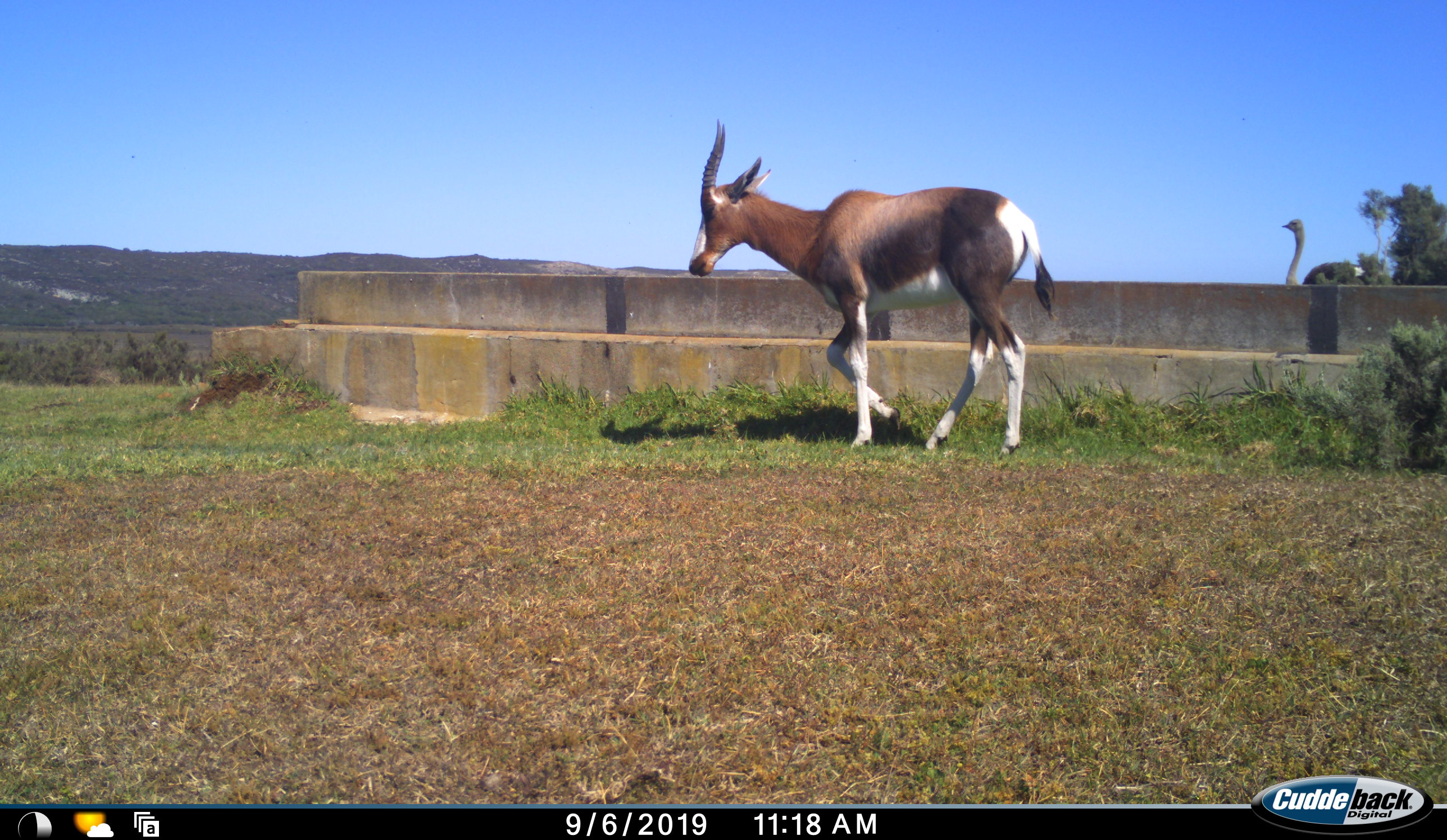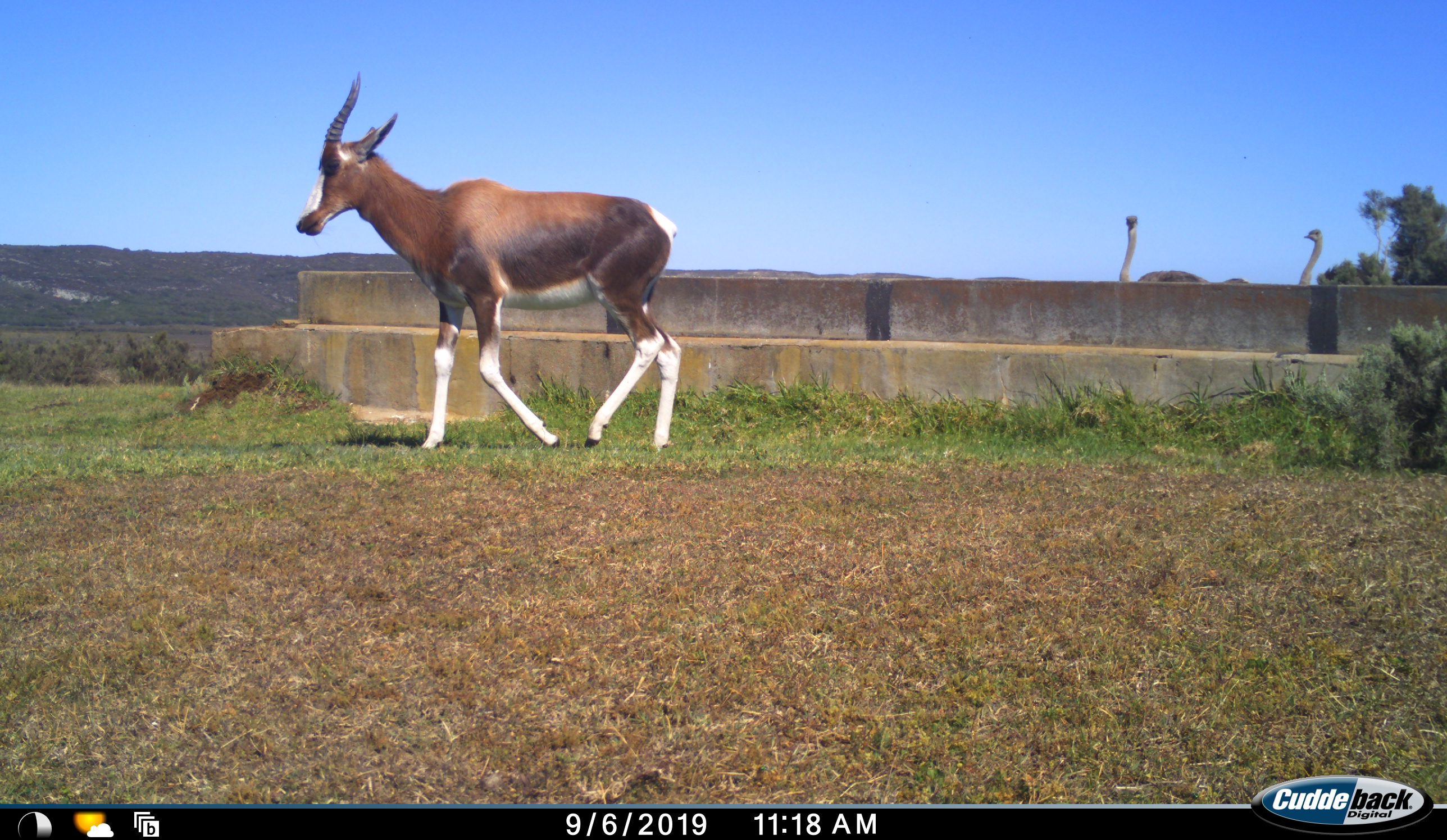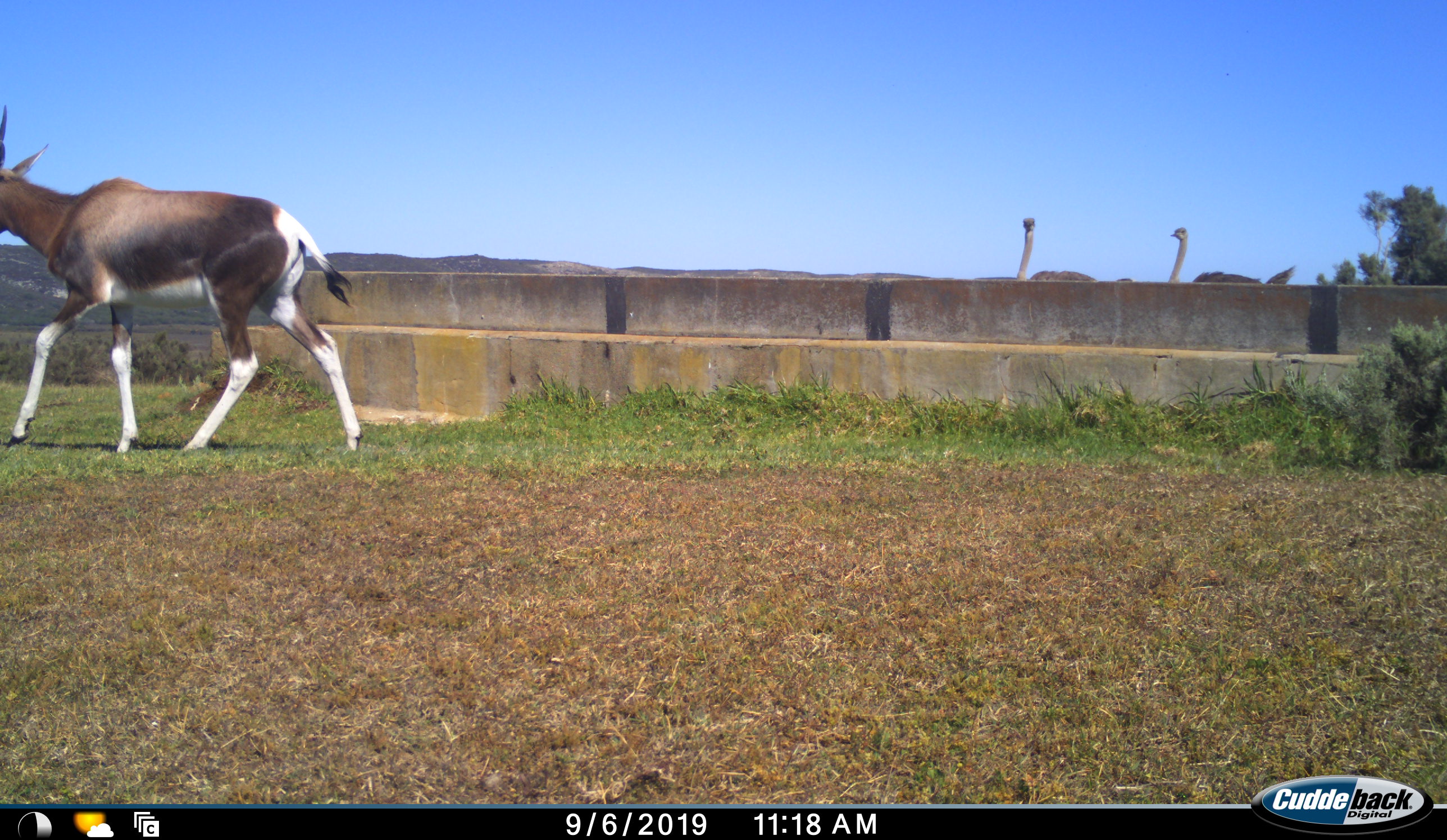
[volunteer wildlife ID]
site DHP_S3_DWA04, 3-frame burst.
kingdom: Animalia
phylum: Chordata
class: Mammalia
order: Artiodactyla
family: Bovidae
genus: Damaliscus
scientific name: Damaliscus pygargus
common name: bontebok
Bontebok (Damaliscus pygargus), count 1. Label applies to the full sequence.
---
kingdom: Animalia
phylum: Chordata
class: Aves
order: Struthioniformes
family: Struthionidae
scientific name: Struthionidae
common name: ostrich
Ostrich (Struthionidae), count 2. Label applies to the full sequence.